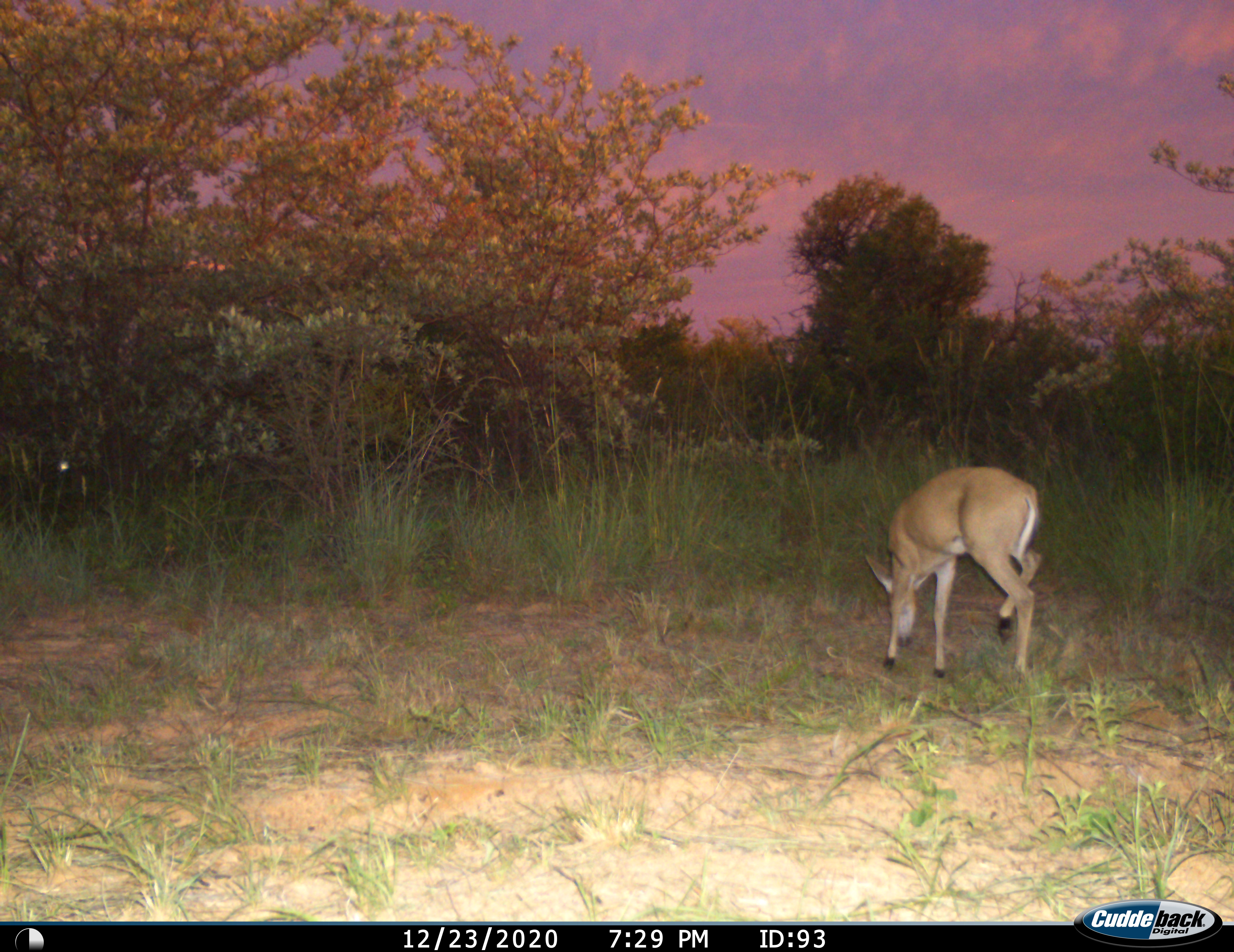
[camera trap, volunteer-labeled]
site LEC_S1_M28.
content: unidentified animal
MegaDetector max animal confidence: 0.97